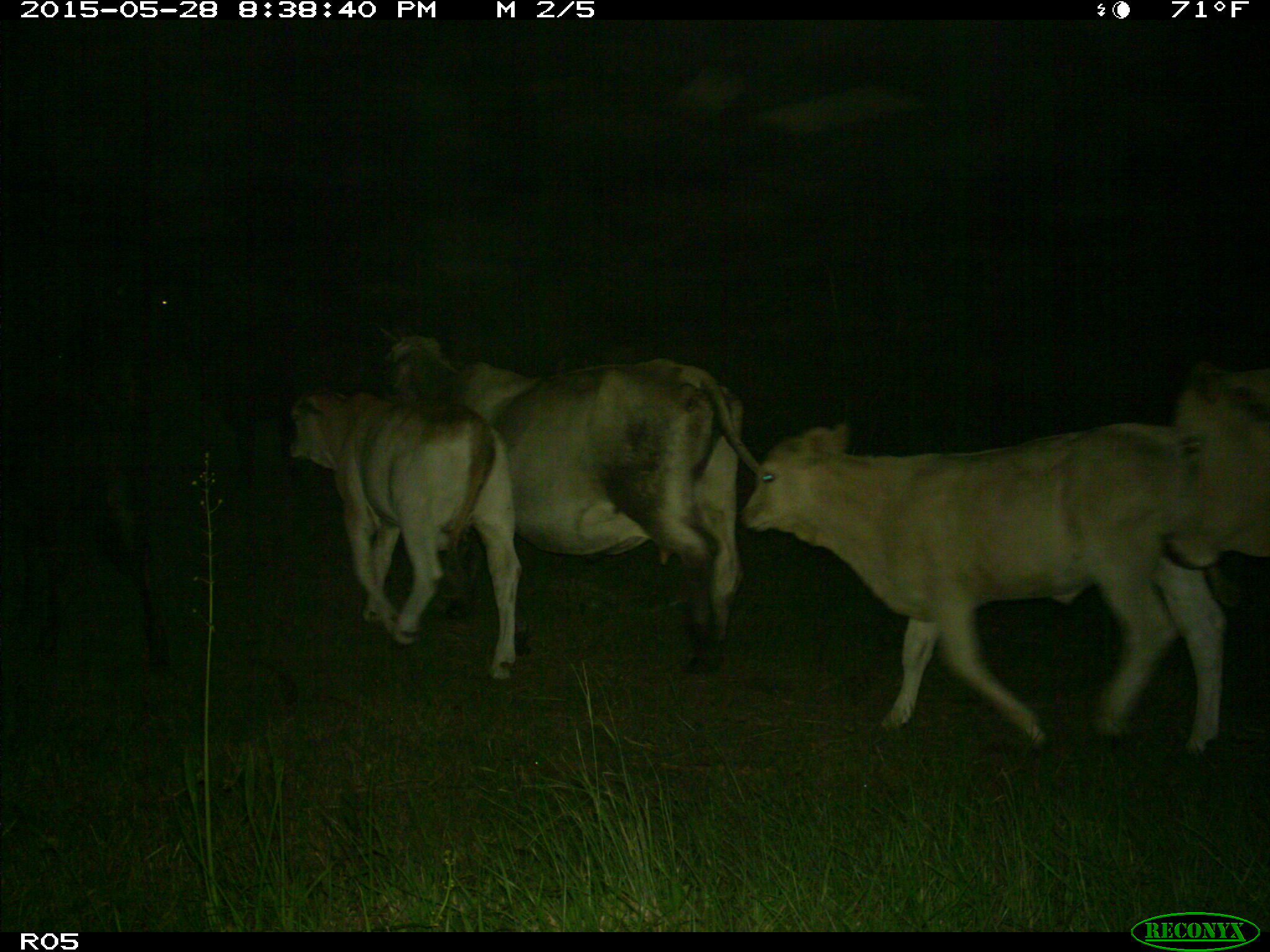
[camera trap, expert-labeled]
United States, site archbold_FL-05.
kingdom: Animalia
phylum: Chordata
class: Mammalia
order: Artiodactyla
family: Bovidae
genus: Bos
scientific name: Bos taurus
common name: domestic cow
Bos taurus (domestic cow).